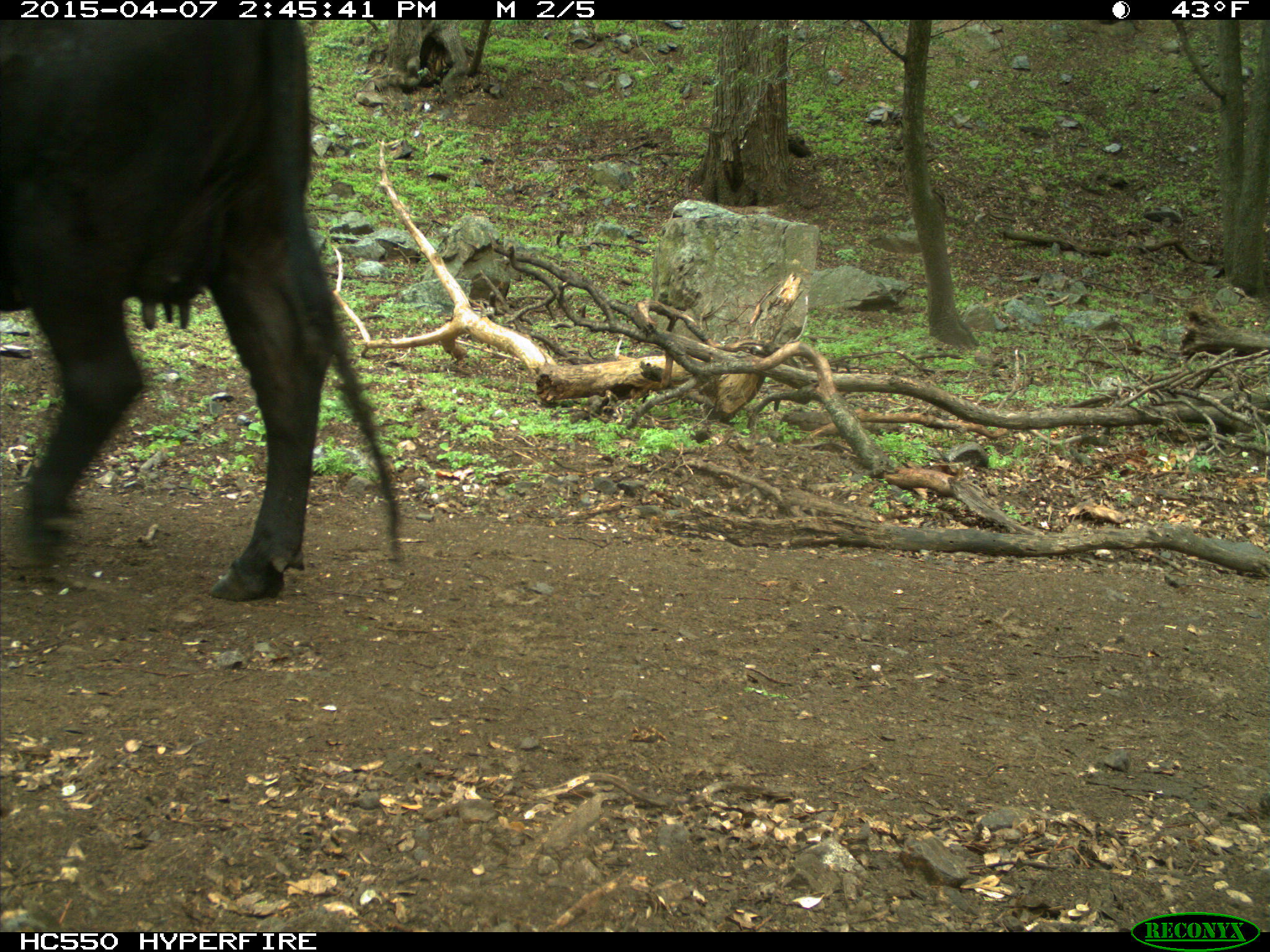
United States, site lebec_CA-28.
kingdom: Animalia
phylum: Chordata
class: Mammalia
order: Artiodactyla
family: Bovidae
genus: Bos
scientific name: Bos taurus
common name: domestic cow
Bos taurus (domestic cow).